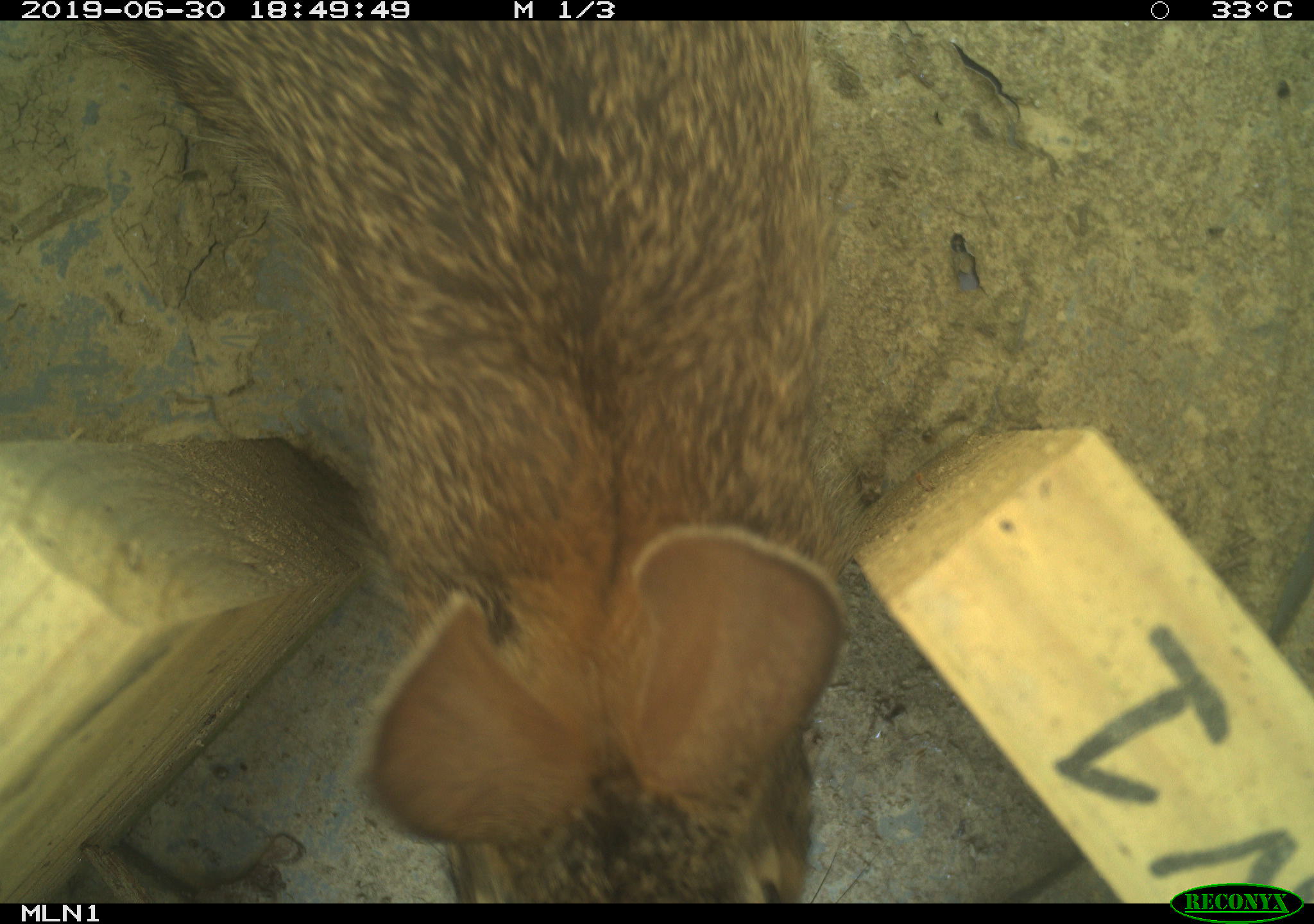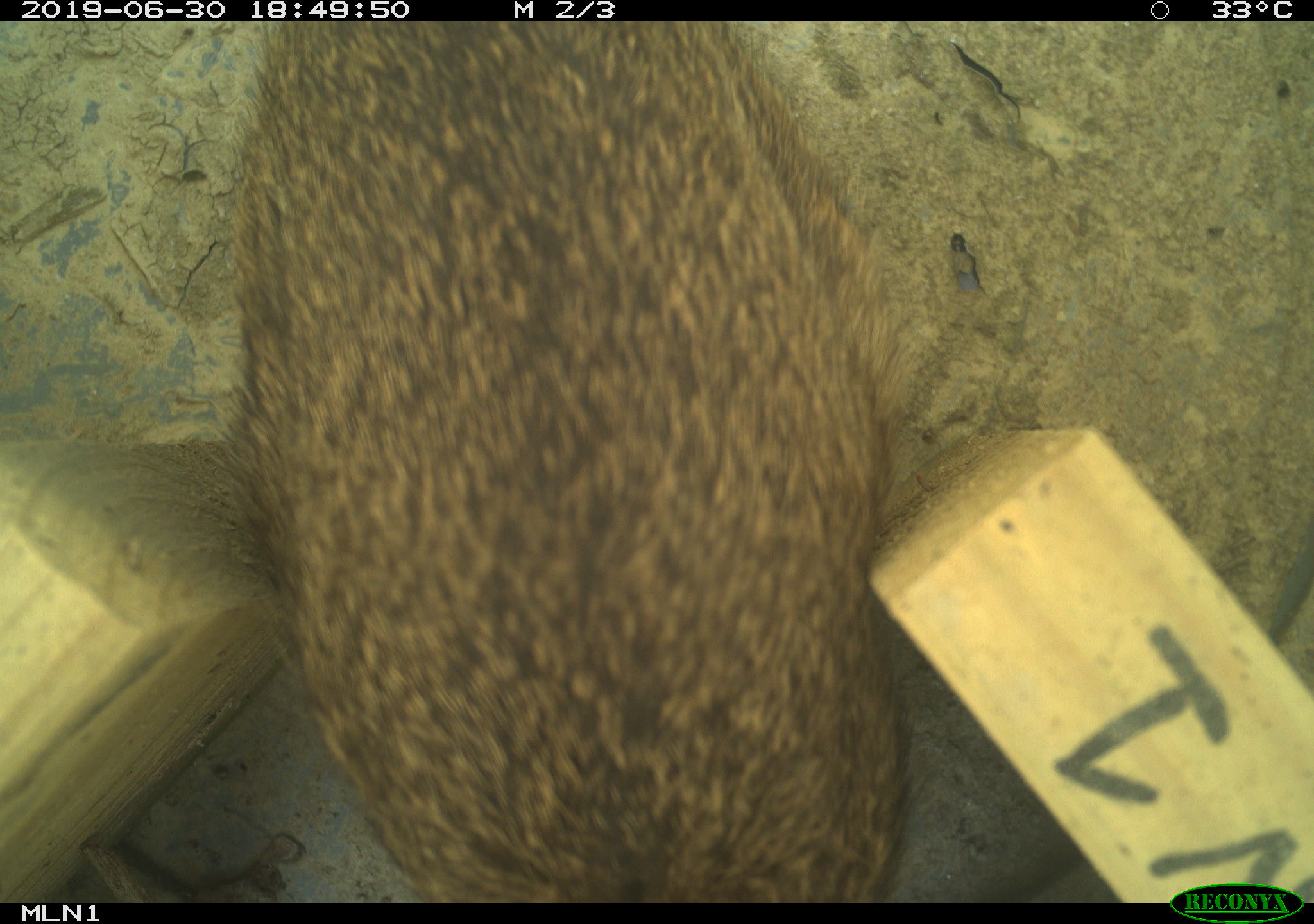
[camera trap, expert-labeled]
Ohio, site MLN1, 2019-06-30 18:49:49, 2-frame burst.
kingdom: Animalia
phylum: Chordata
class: Mammalia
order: Lagomorpha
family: Leporidae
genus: Sylvilagus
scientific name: Sylvilagus floridanus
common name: eastern cottontail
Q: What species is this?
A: Eastern cottontail (Sylvilagus floridanus).